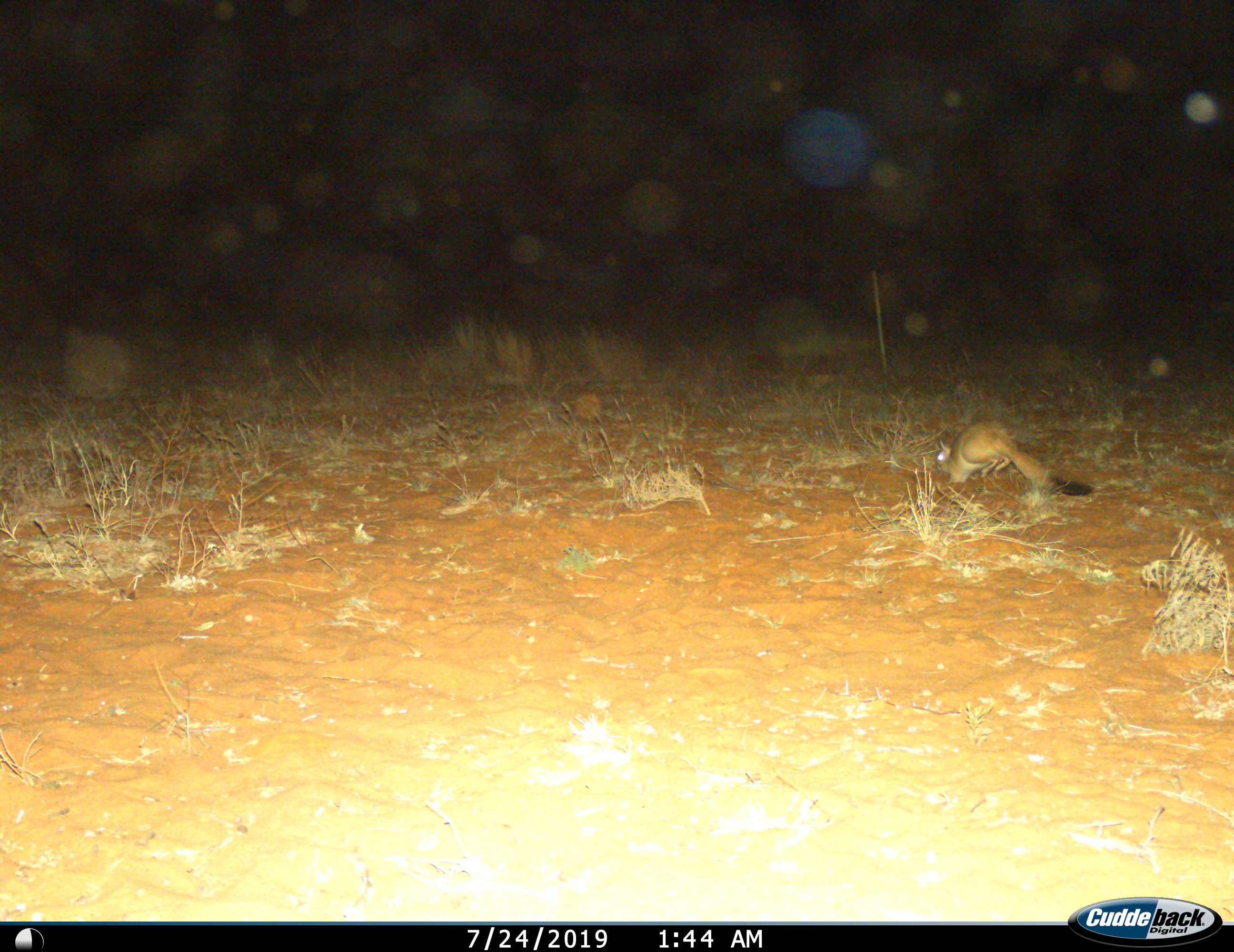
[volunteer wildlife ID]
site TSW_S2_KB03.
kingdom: Animalia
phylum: Chordata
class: Mammalia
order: Rodentia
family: Pedetidae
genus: Pedetes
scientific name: Pedetes capensis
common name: springhare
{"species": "springhare (Pedetes capensis)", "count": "1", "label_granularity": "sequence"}